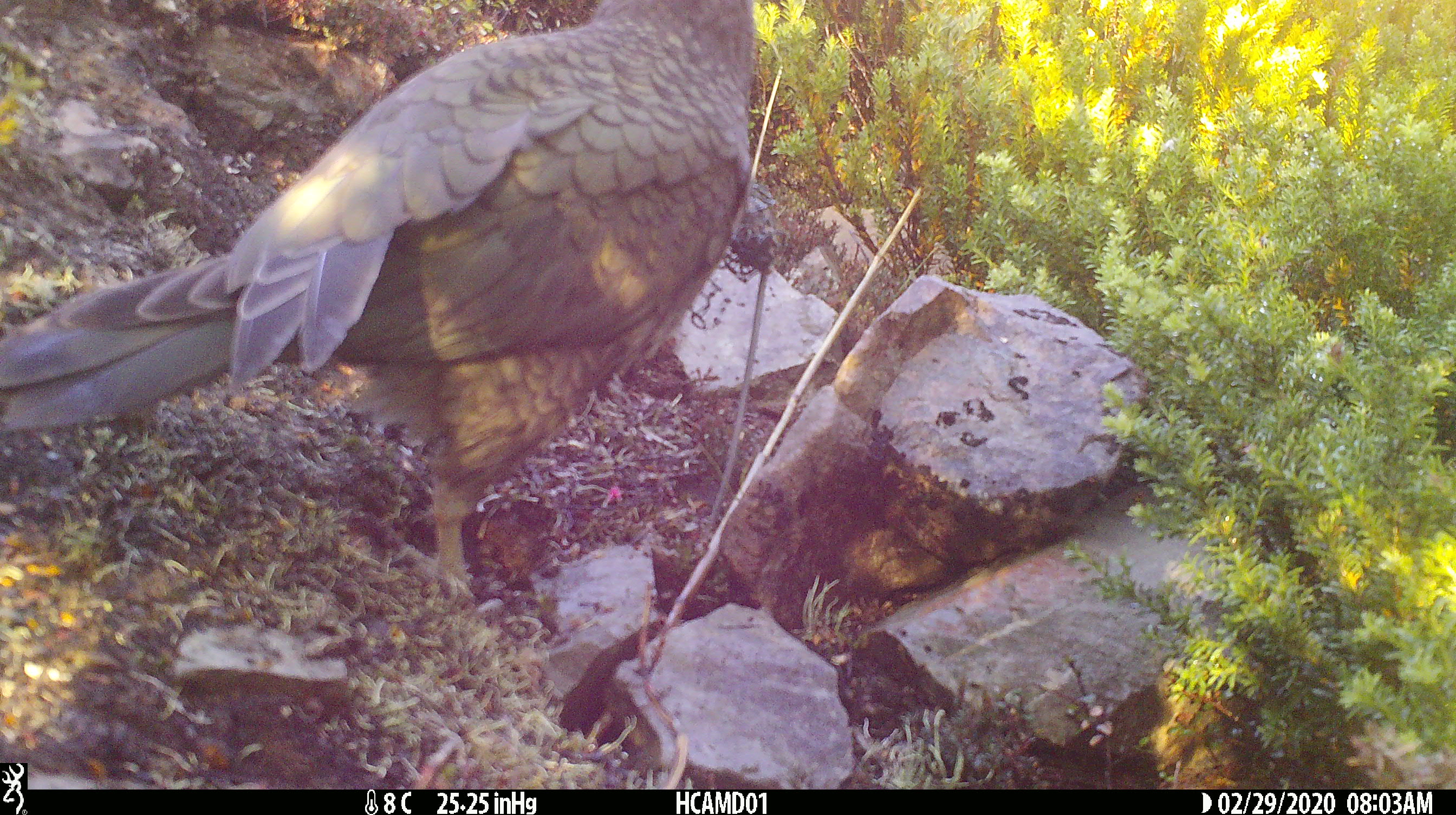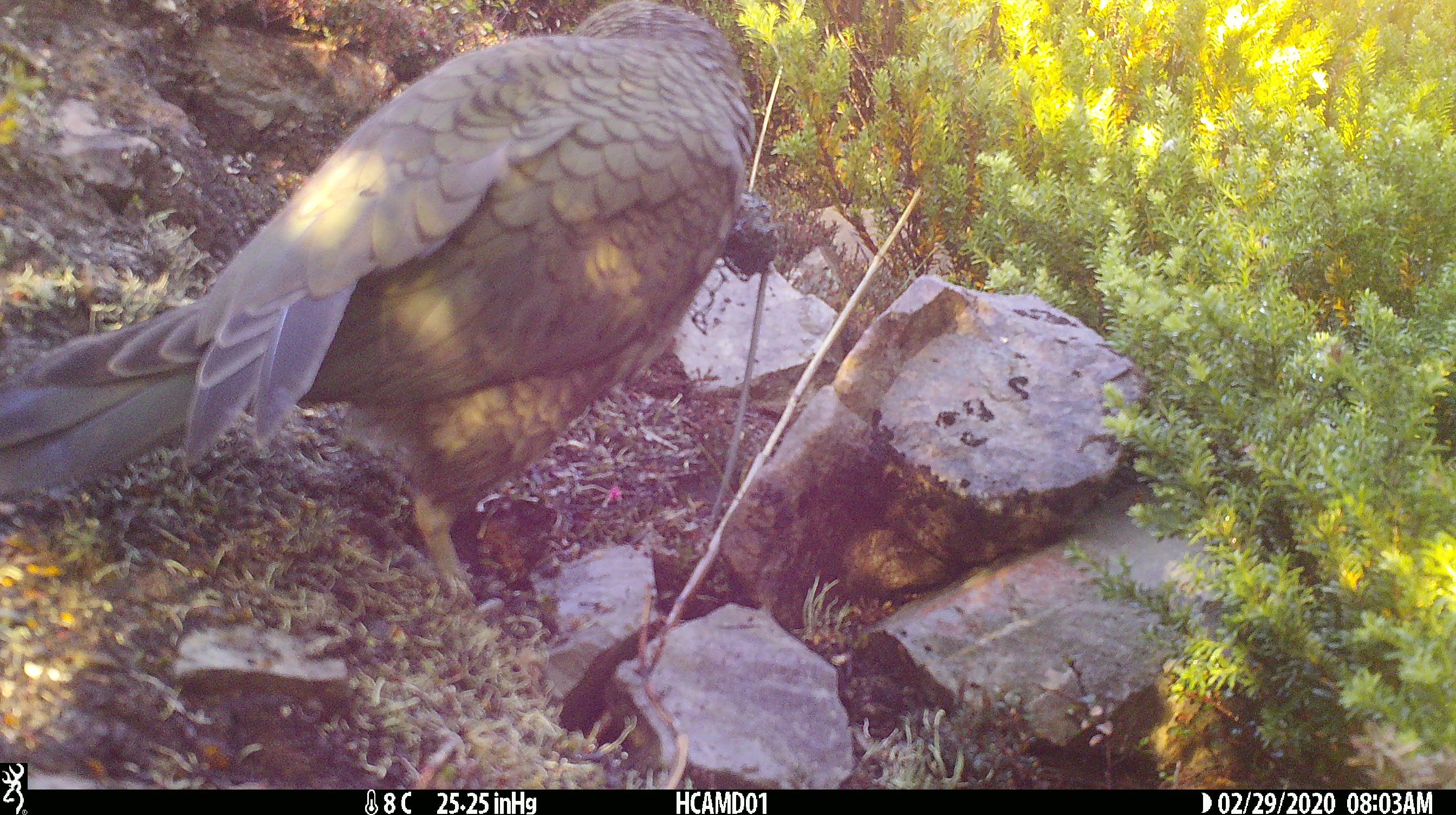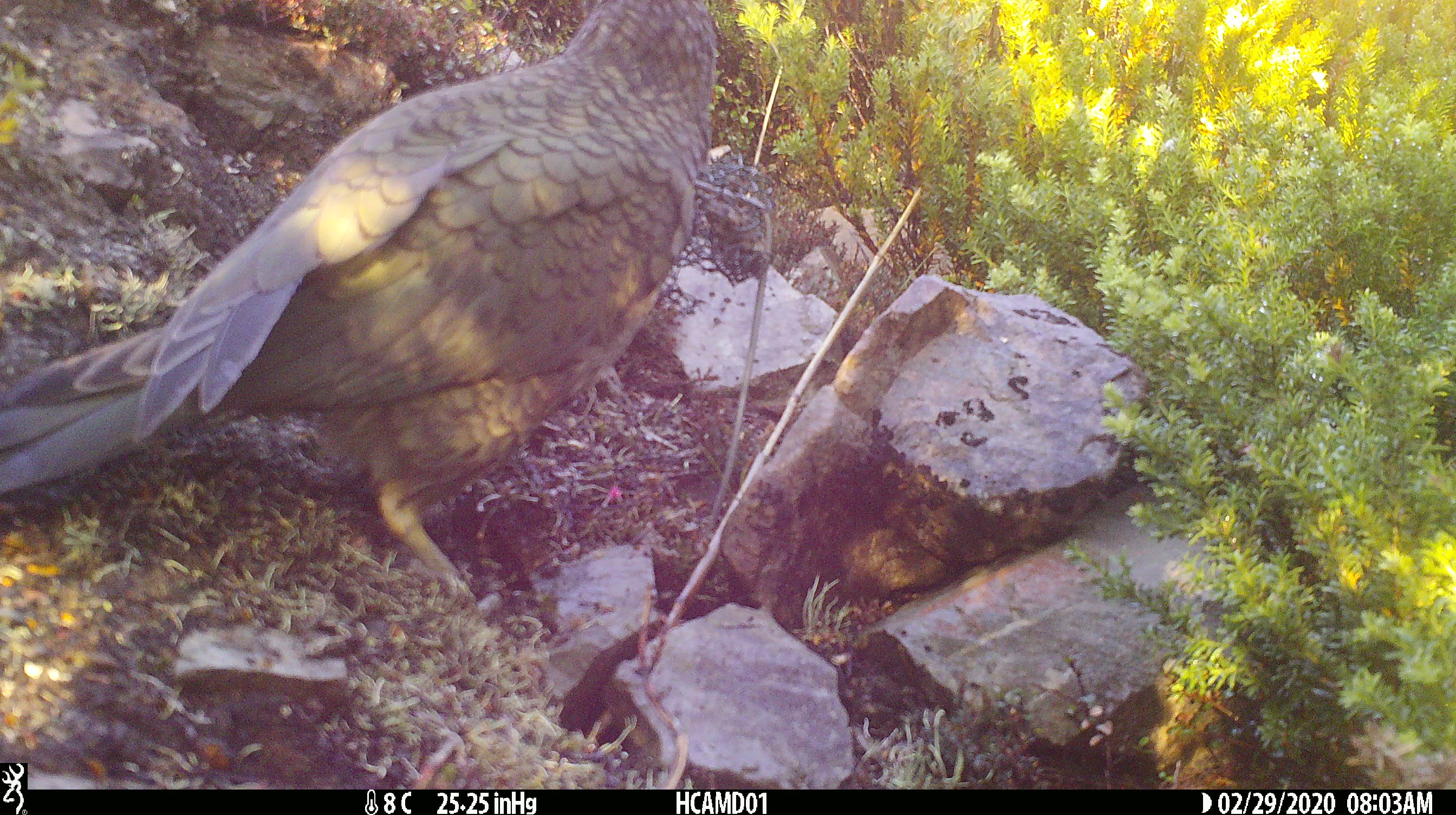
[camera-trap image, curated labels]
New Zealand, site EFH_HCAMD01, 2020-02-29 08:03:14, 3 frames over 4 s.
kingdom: Animalia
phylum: Chordata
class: Aves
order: Psittaciformes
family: Strigopidae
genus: Nestor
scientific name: Nestor notabilis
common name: kea